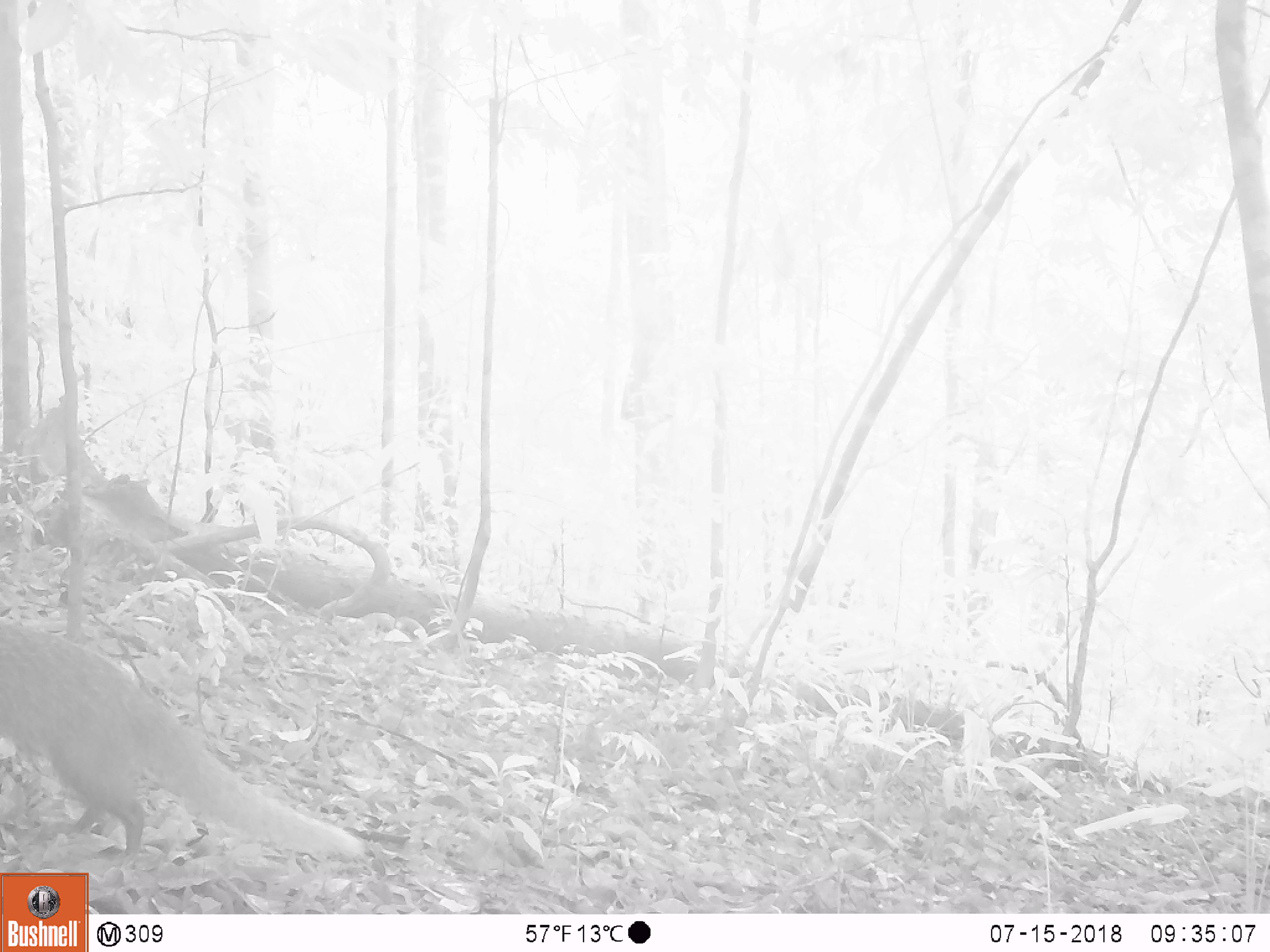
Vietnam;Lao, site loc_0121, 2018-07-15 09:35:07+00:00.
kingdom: Animalia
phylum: Chordata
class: Mammalia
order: Carnivora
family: Herpestidae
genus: Urva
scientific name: Urva urva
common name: crab-eating mongoose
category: crab eating mongoose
Crab eating mongoose (crab-eating mongoose) (Urva urva). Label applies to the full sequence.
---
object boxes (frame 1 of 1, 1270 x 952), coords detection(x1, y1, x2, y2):
crab eating mongoose: detection(0, 619, 364, 861)